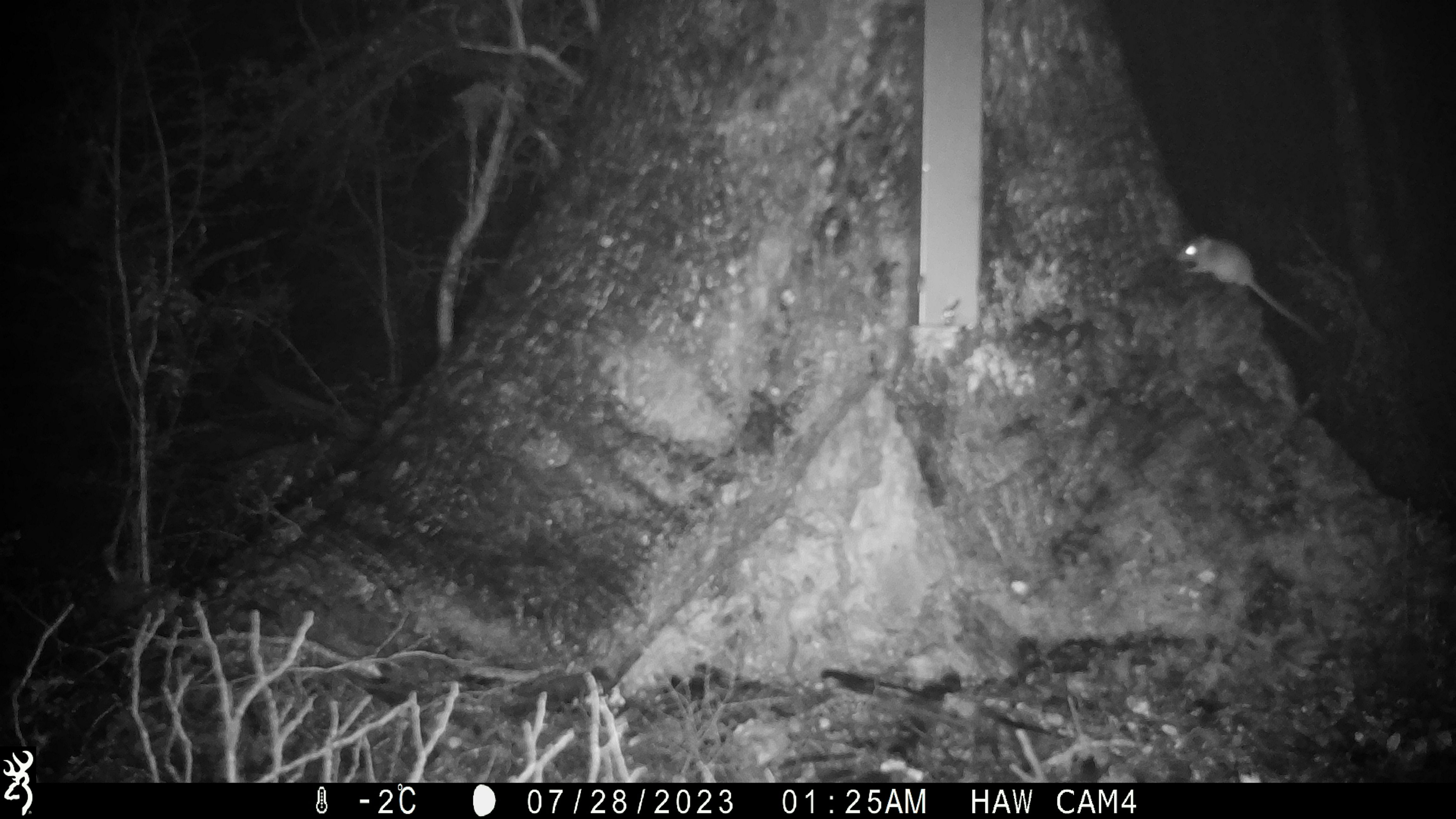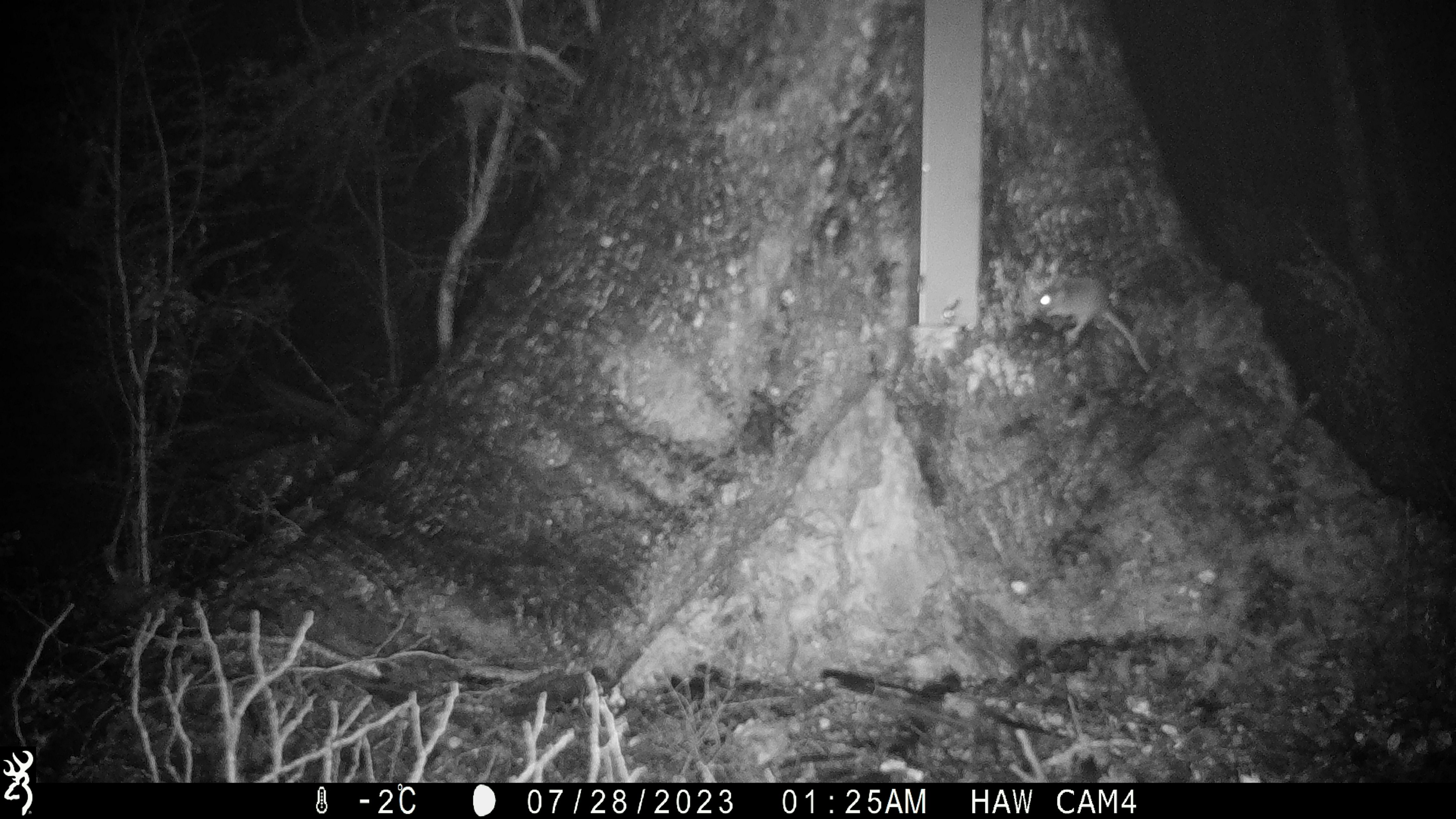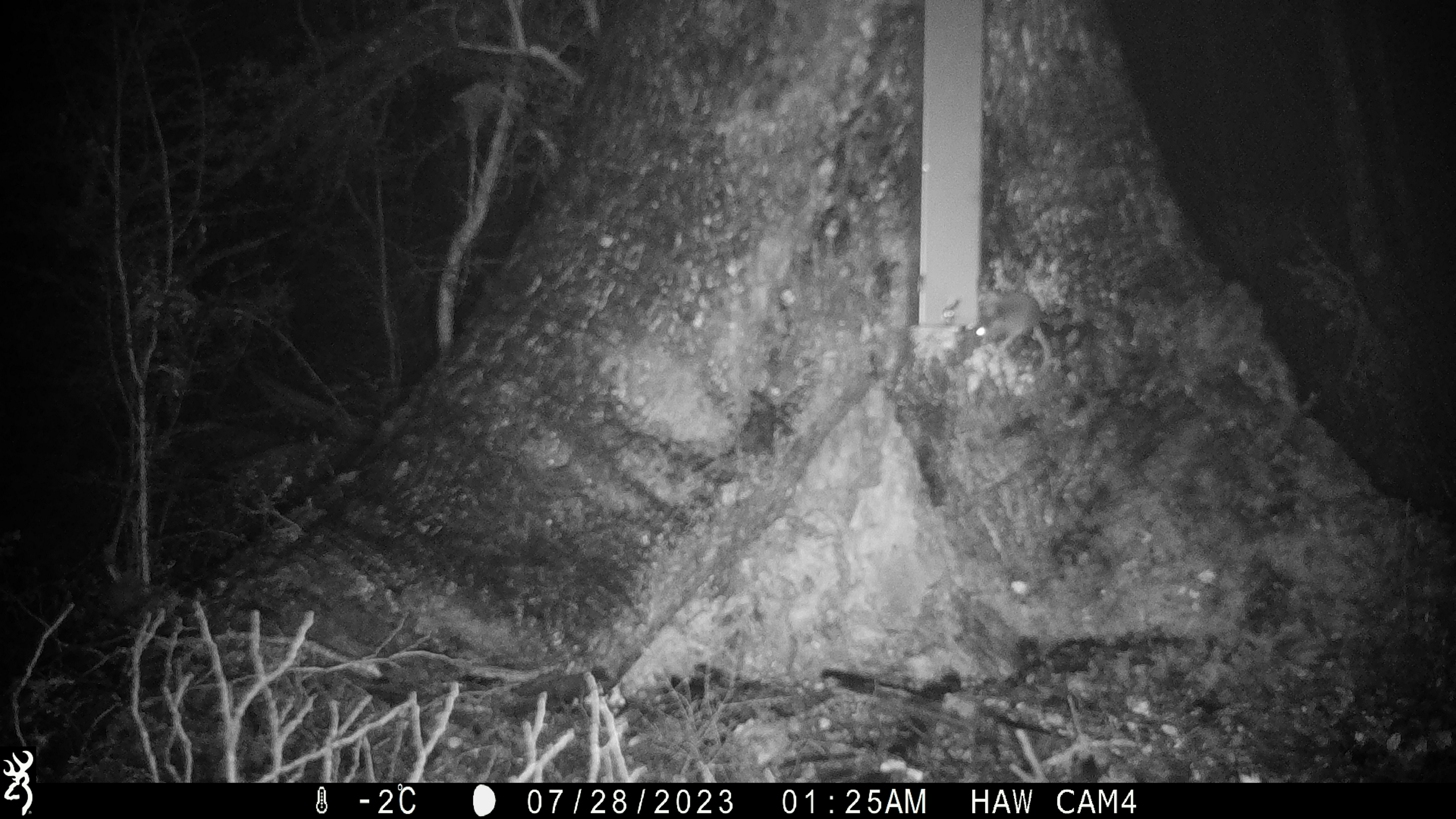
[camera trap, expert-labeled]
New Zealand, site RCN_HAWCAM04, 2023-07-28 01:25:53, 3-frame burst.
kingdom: Animalia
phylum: Chordata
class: Mammalia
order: Rodentia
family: Muridae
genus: Mus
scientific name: Mus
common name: mouse